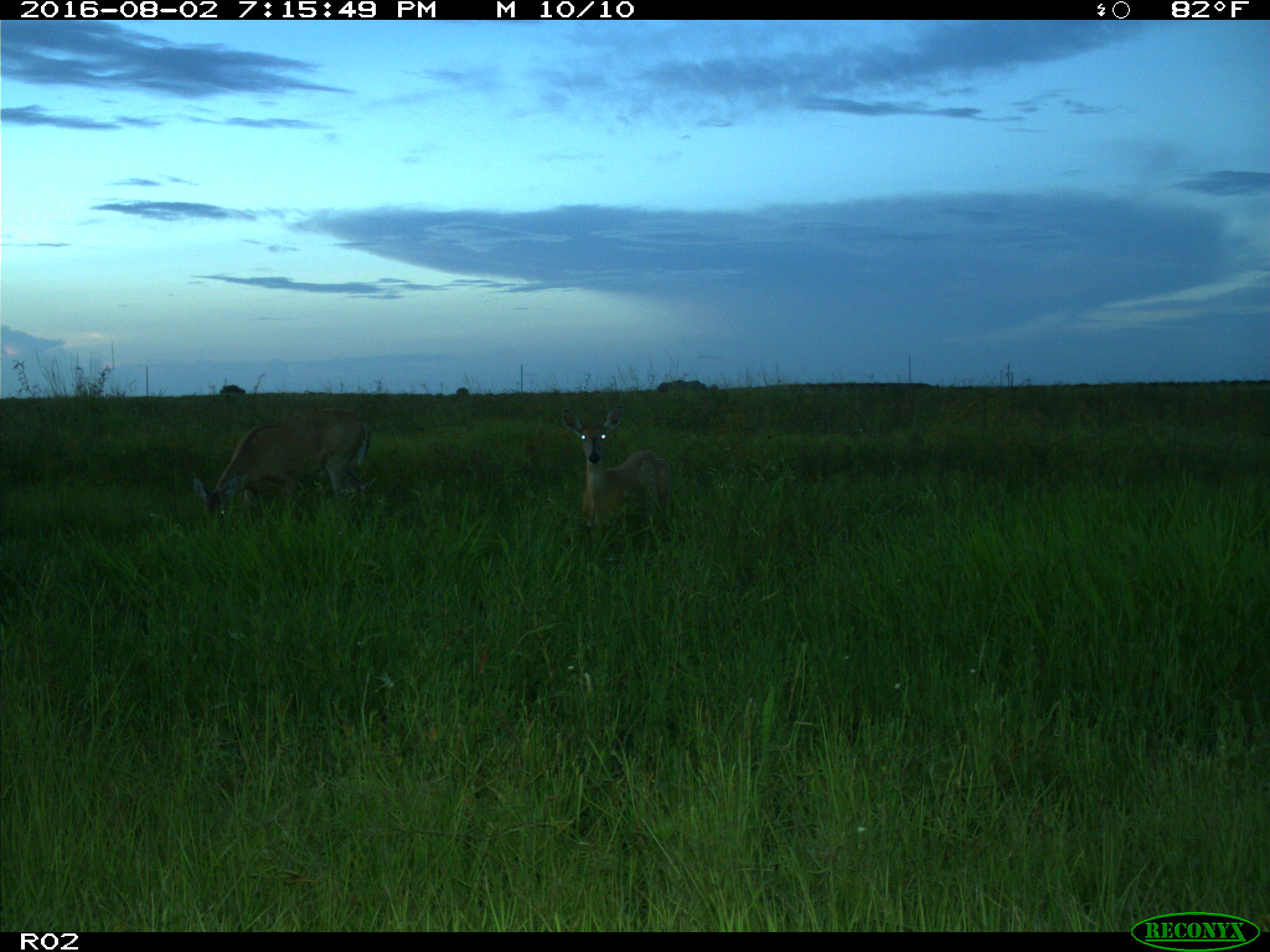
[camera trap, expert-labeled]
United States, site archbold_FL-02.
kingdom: Animalia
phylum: Chordata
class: Mammalia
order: Artiodactyla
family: Cervidae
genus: Odocoileus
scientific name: Odocoileus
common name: deer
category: unidentified deer